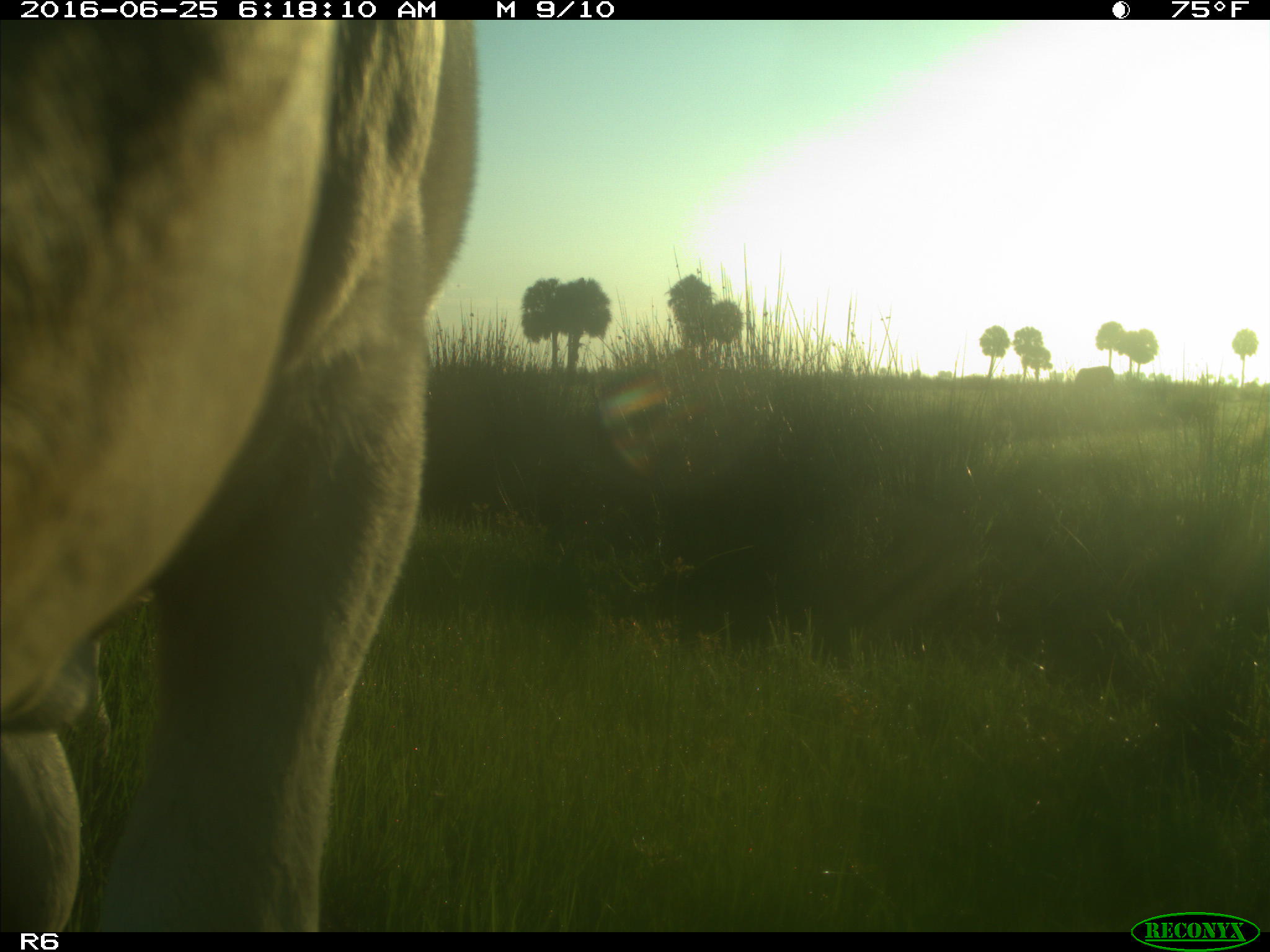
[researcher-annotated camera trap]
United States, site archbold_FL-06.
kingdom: Animalia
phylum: Chordata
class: Mammalia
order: Artiodactyla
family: Bovidae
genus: Bos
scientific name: Bos taurus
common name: domestic cow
Bos taurus (domestic cow).